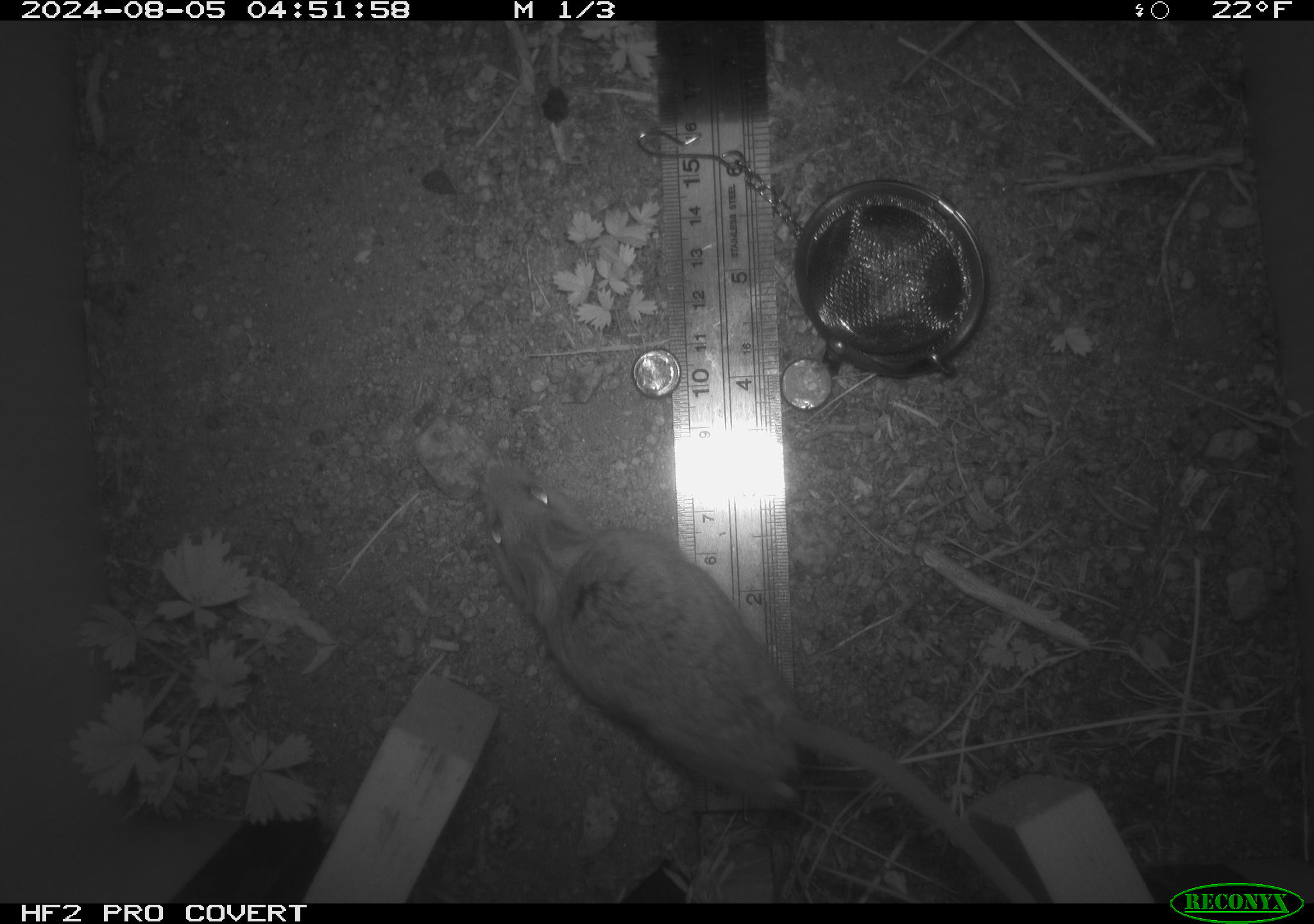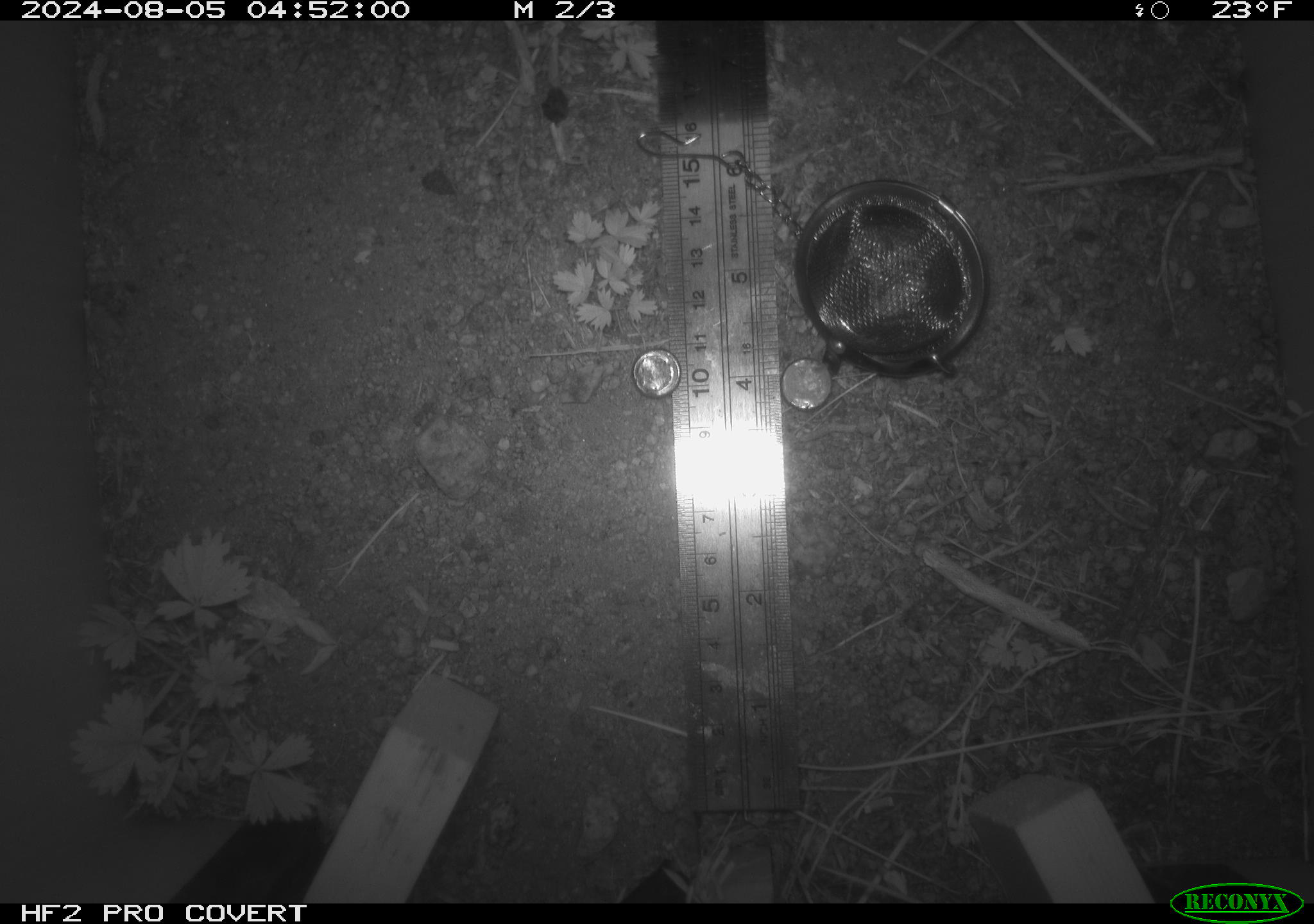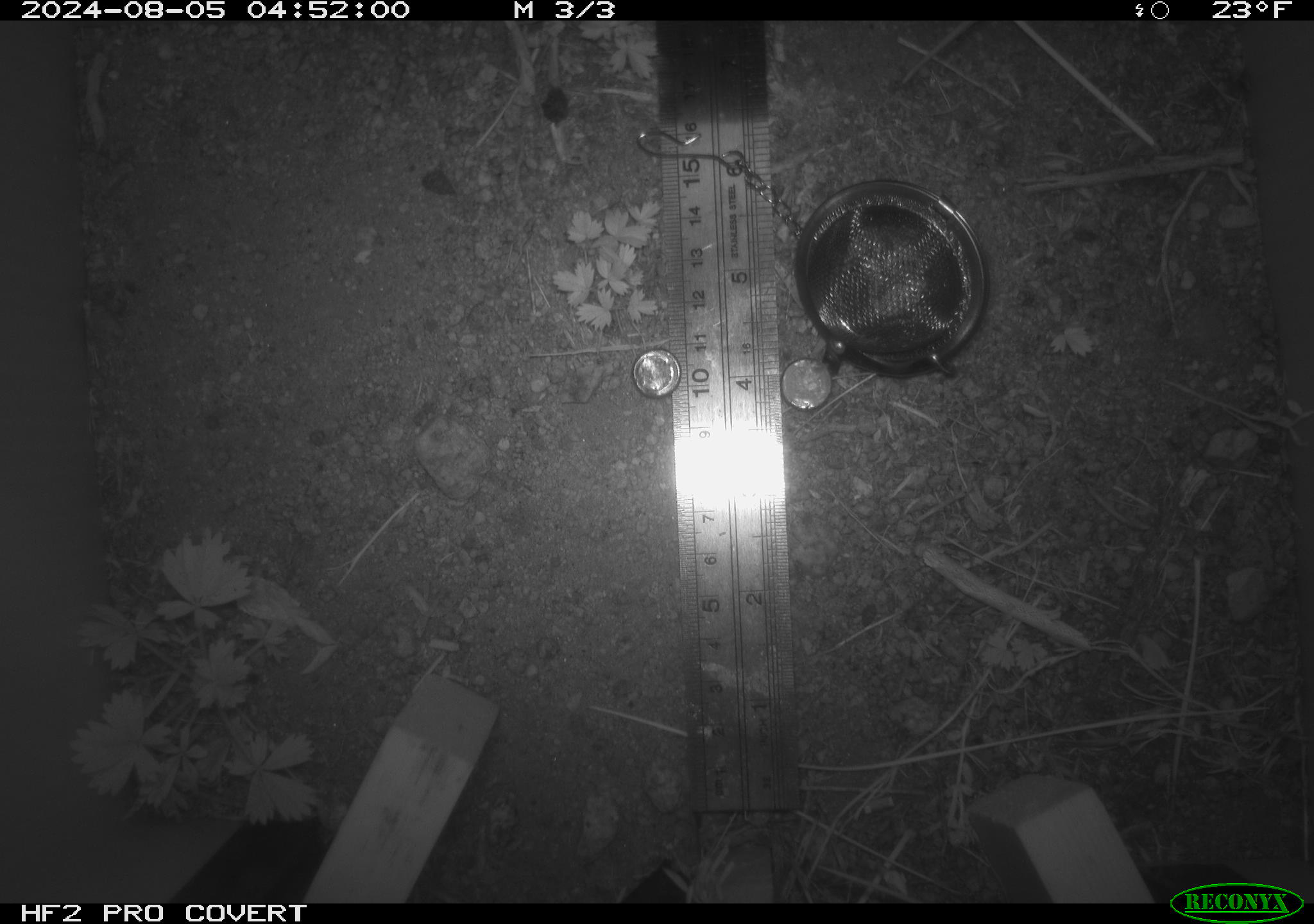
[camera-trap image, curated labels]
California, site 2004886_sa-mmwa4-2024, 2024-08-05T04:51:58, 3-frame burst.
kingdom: Animalia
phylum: Chordata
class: Mammalia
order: Rodentia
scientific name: Rodentia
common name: mouse species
Mouse species (Rodentia).